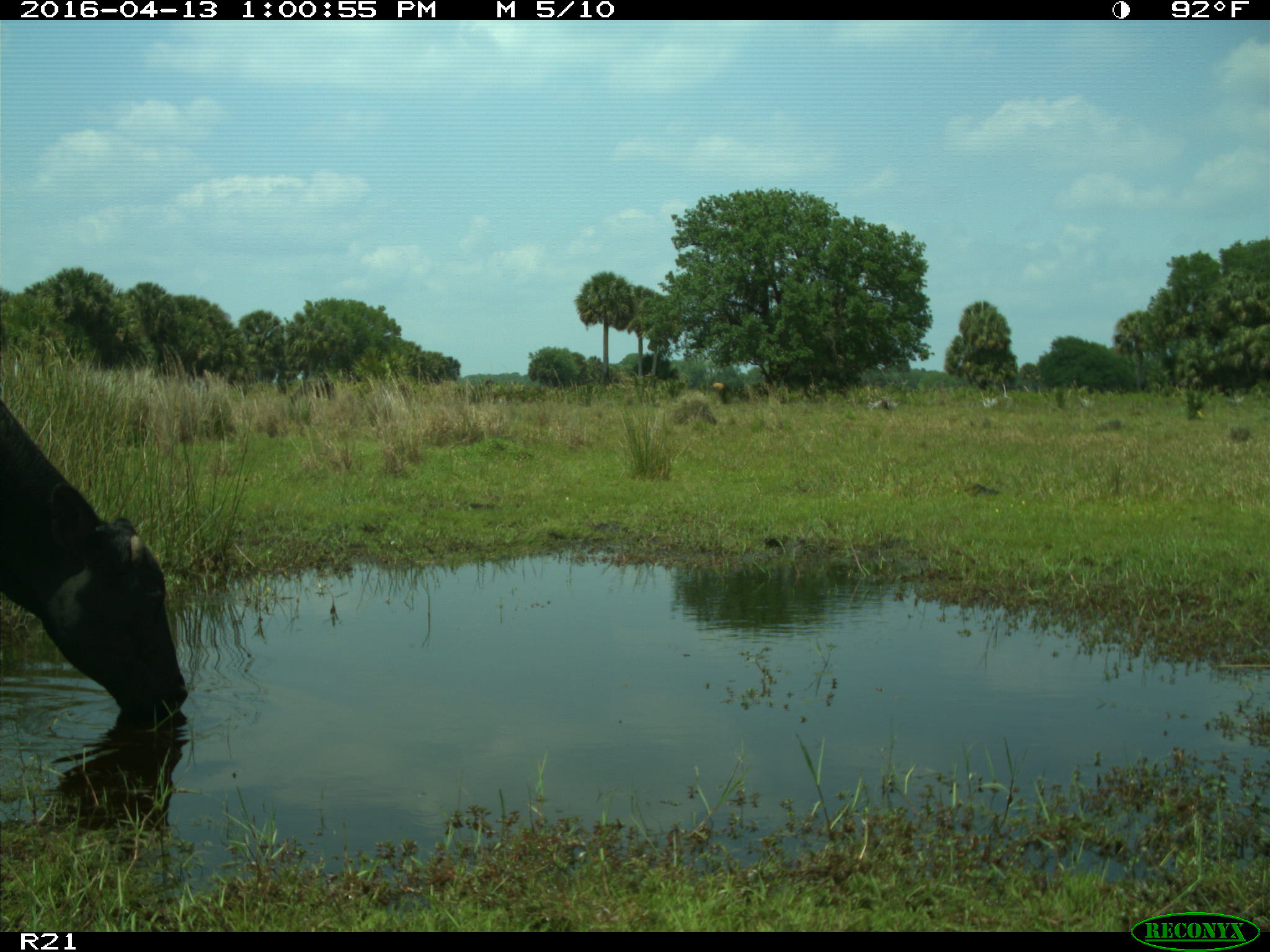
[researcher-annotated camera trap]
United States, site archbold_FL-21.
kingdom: Animalia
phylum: Chordata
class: Mammalia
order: Artiodactyla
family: Bovidae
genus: Bos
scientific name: Bos taurus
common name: domestic cow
Bos taurus (domestic cow).